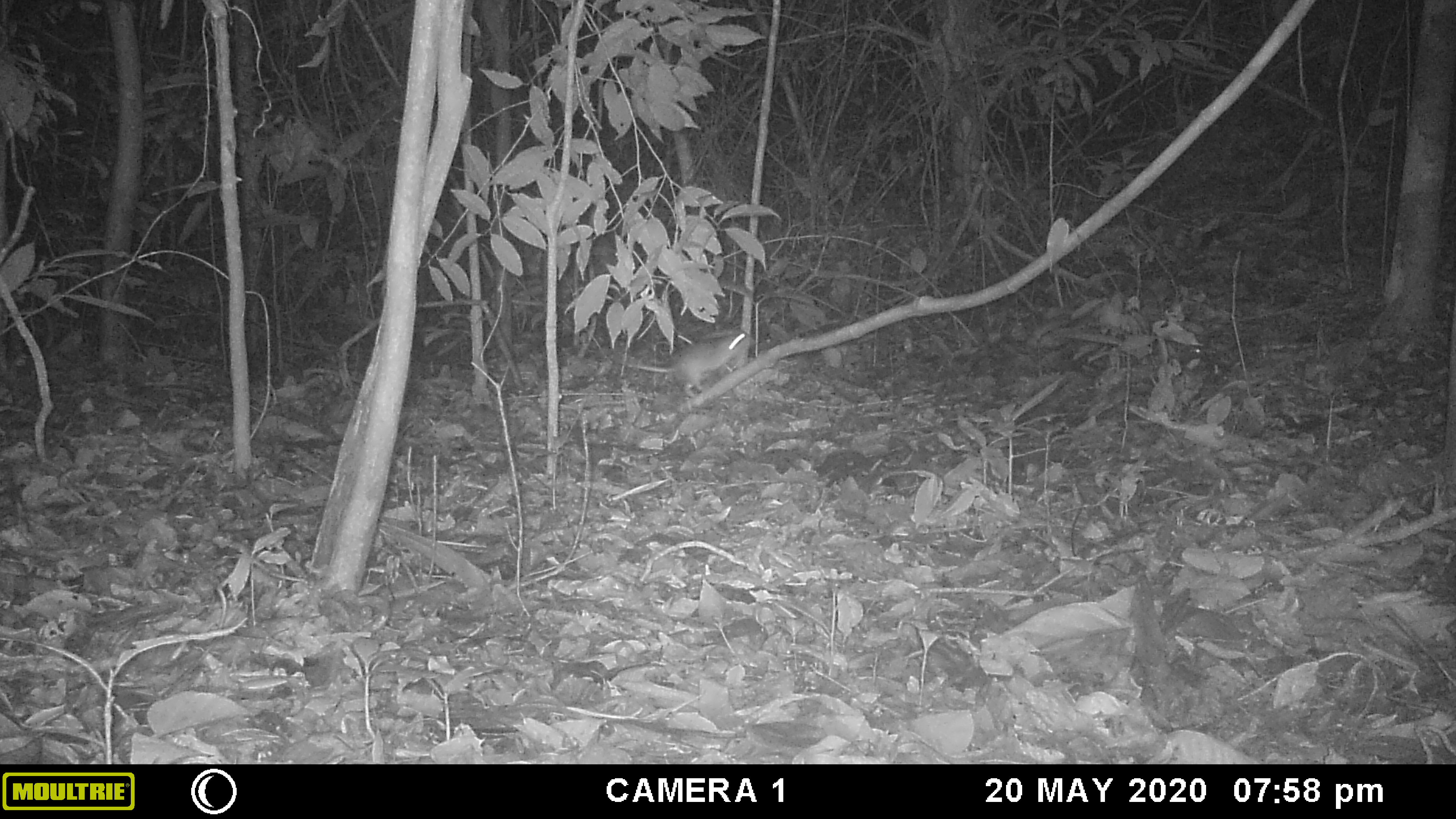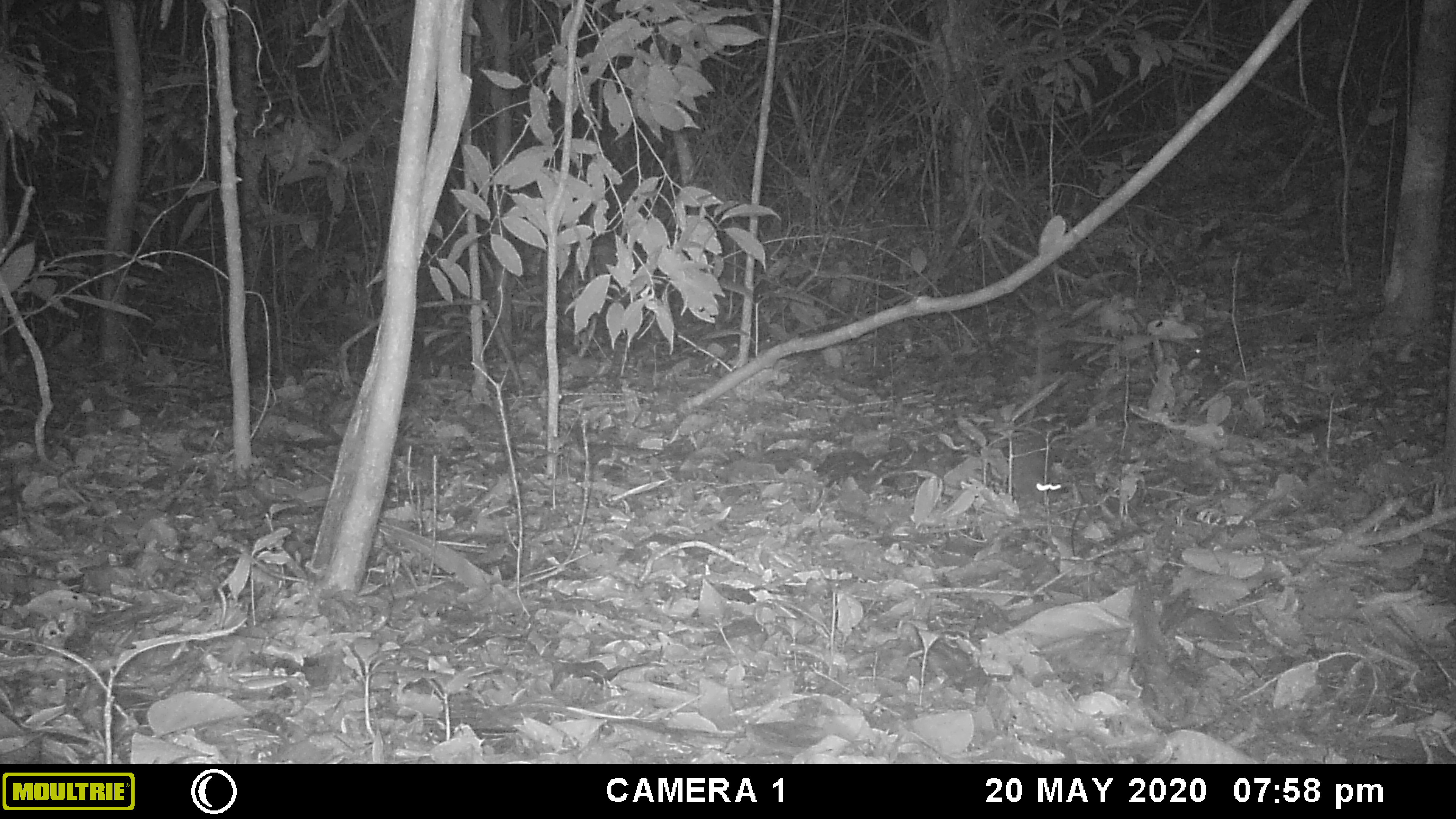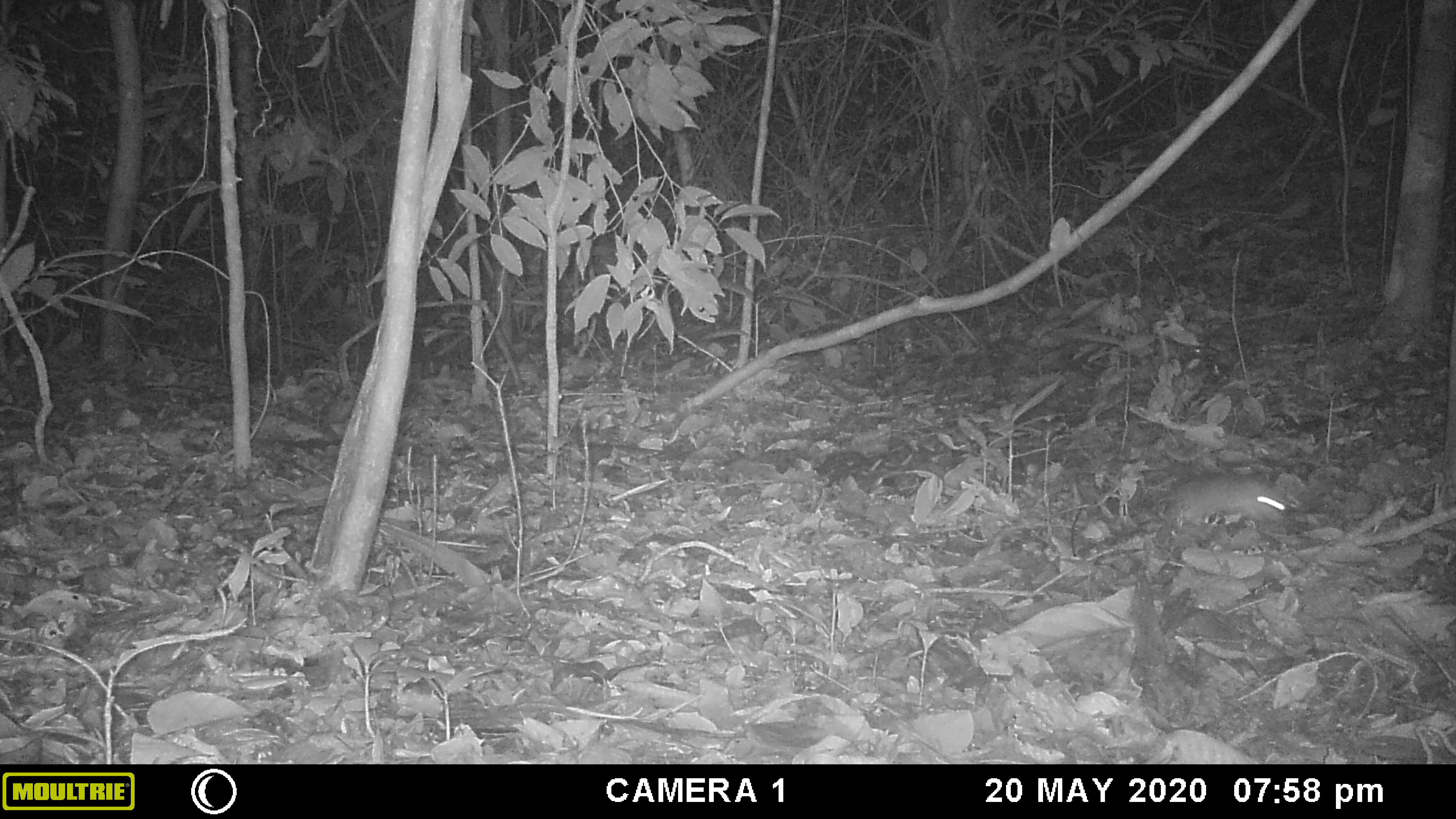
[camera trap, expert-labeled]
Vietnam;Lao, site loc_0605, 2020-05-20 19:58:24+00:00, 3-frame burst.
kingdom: Animalia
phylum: Chordata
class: Mammalia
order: Rodentia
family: Muridae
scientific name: Muridae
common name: old-world mice and rats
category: unidentified murid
Unidentified murid (old-world mice and rats) (Muridae). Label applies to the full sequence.